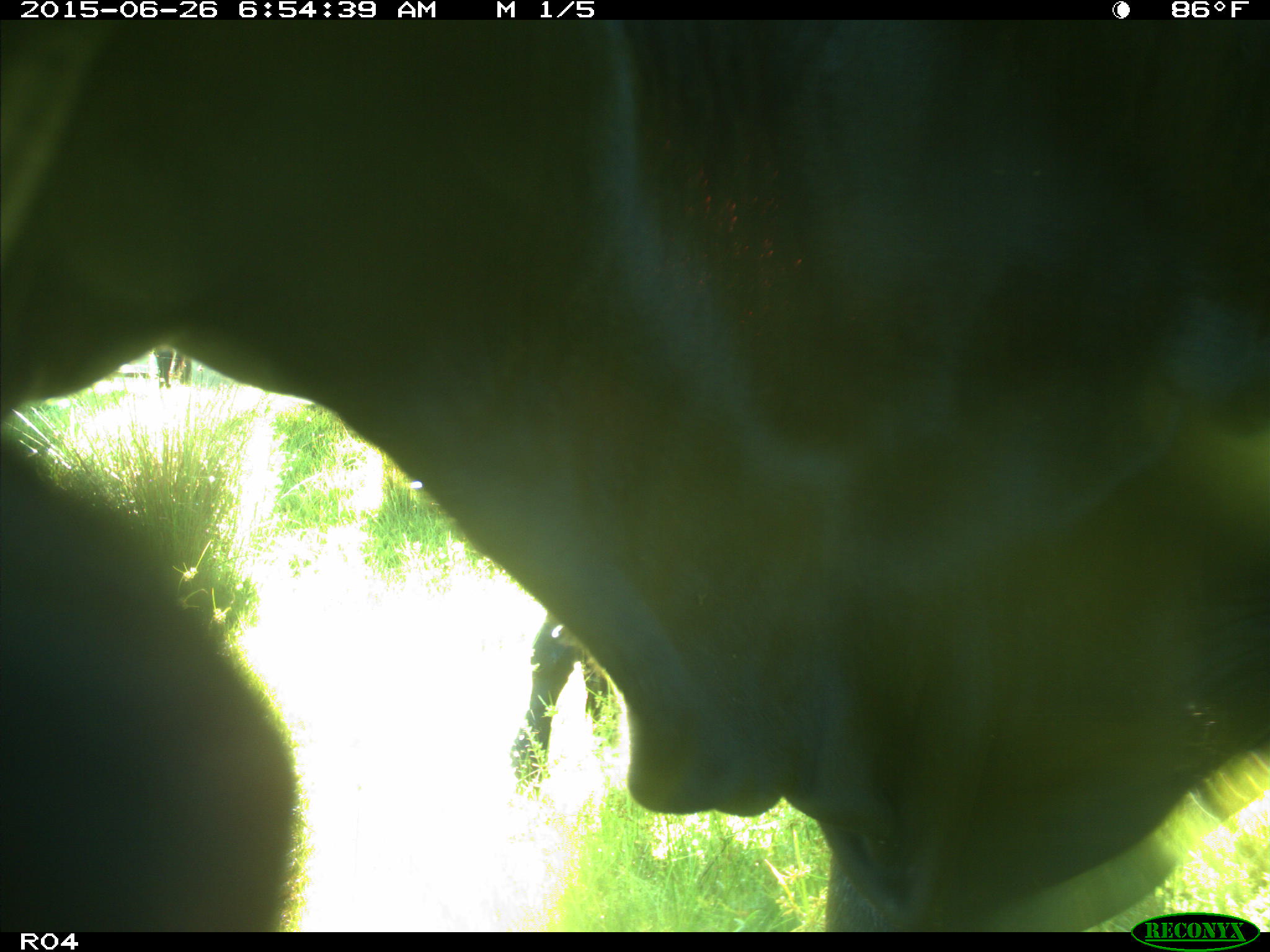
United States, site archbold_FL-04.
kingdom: Animalia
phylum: Chordata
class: Mammalia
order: Artiodactyla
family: Bovidae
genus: Bos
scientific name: Bos taurus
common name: domestic cow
Bos taurus (domestic cow).